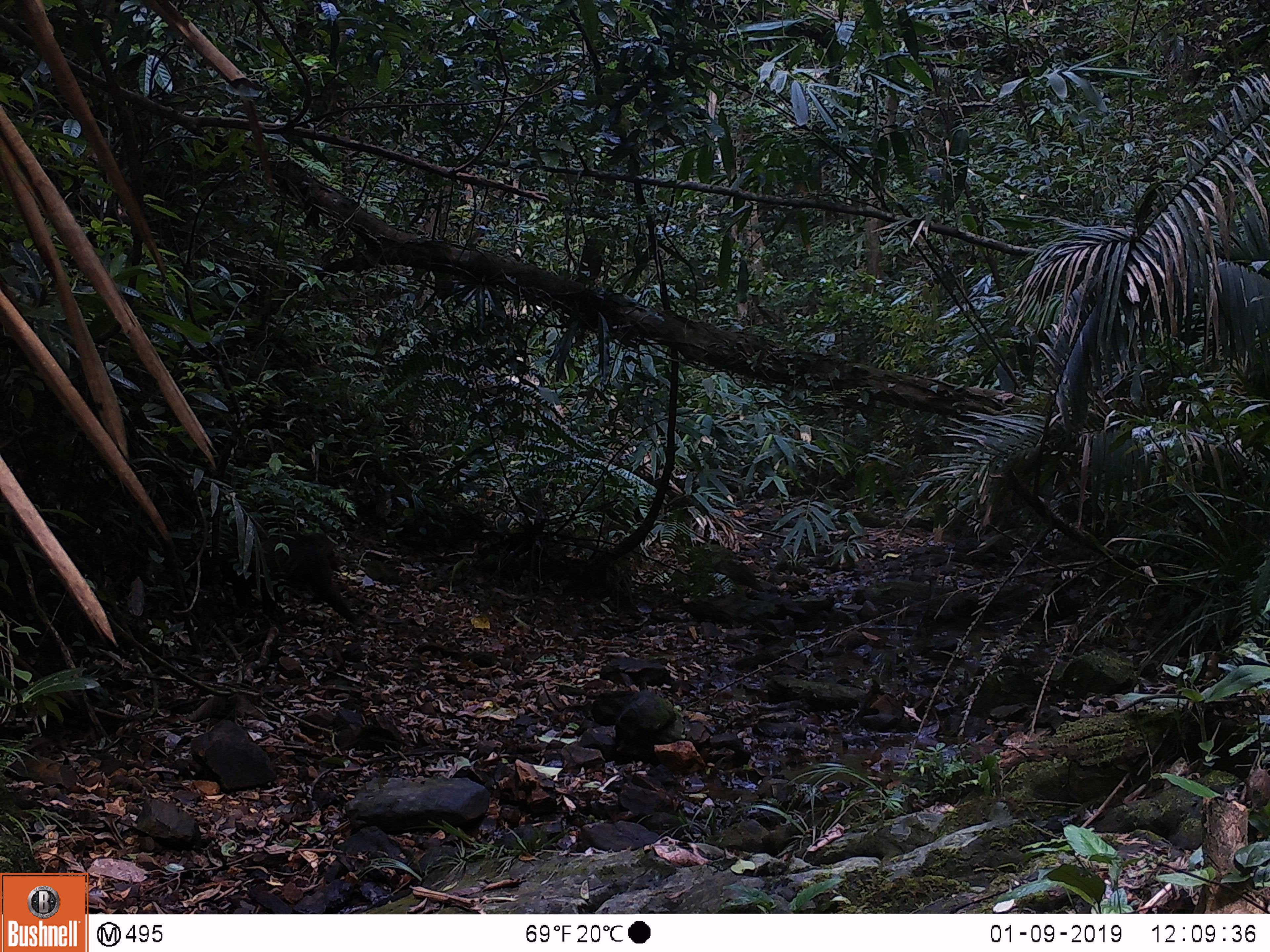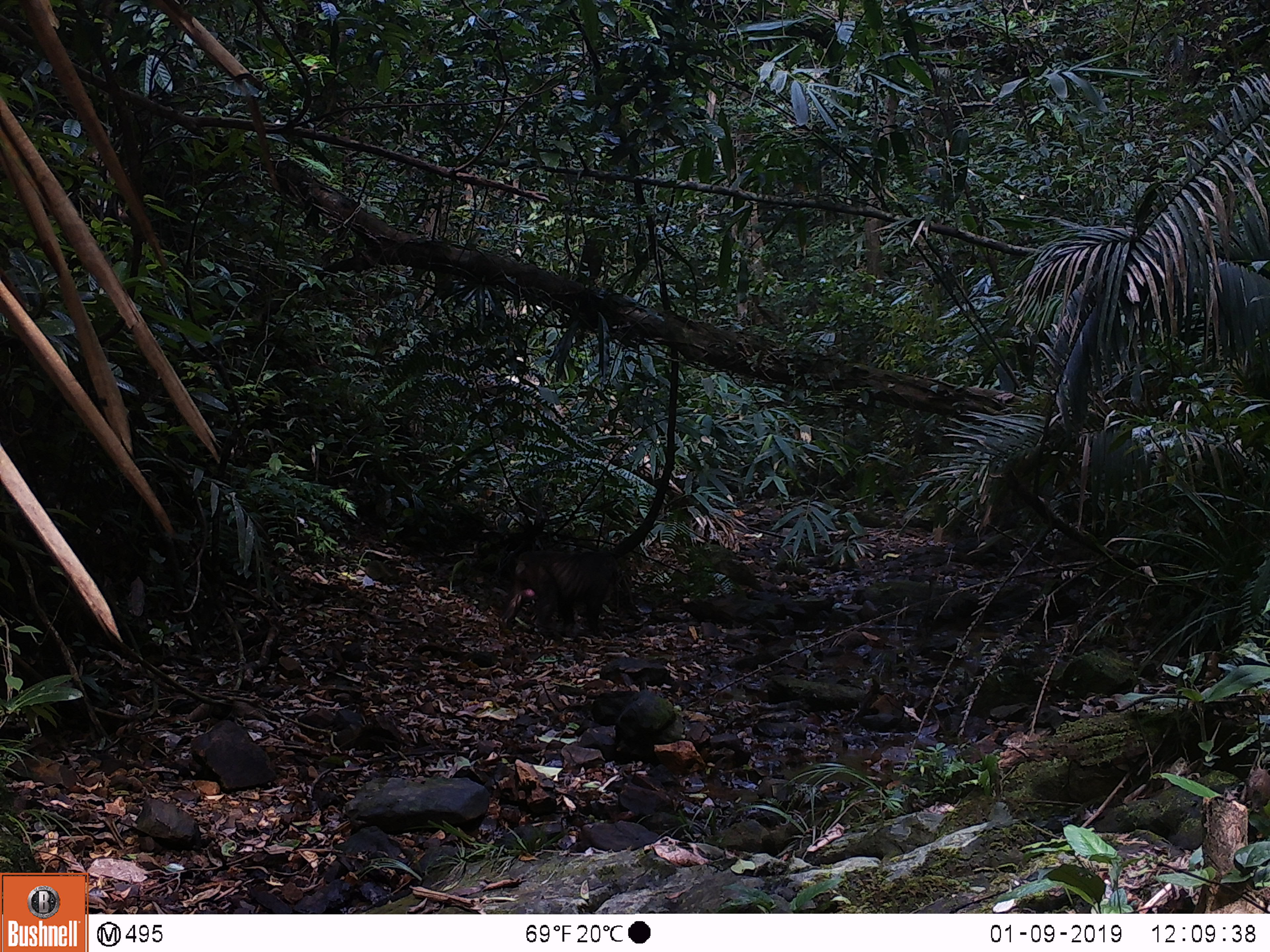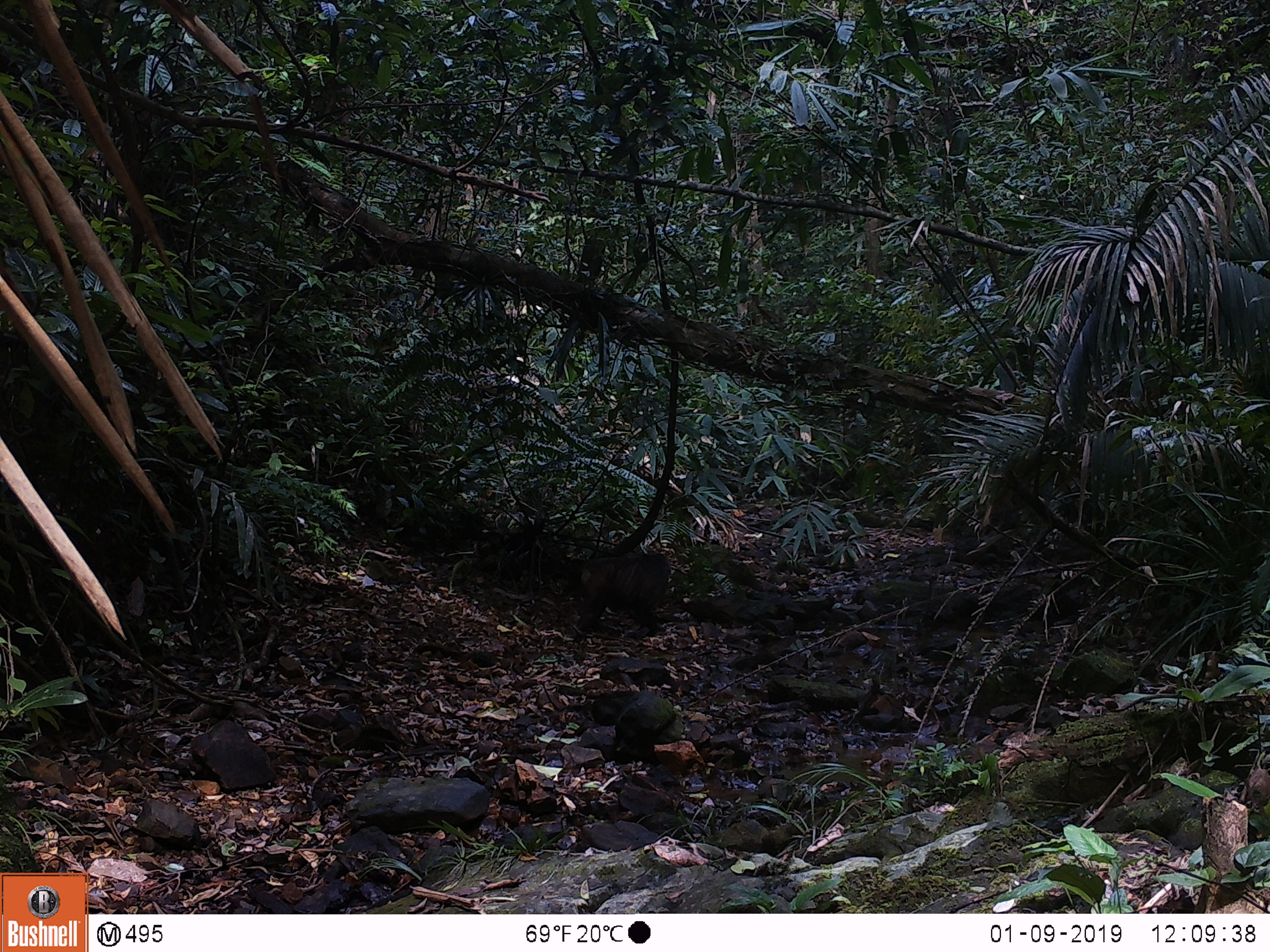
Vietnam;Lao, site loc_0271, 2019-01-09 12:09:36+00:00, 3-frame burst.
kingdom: Animalia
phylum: Chordata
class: Mammalia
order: Primates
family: Cercopithecidae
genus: Macaca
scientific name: Macaca arctoides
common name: stump-tailed macaque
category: stump tailed macaque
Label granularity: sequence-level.